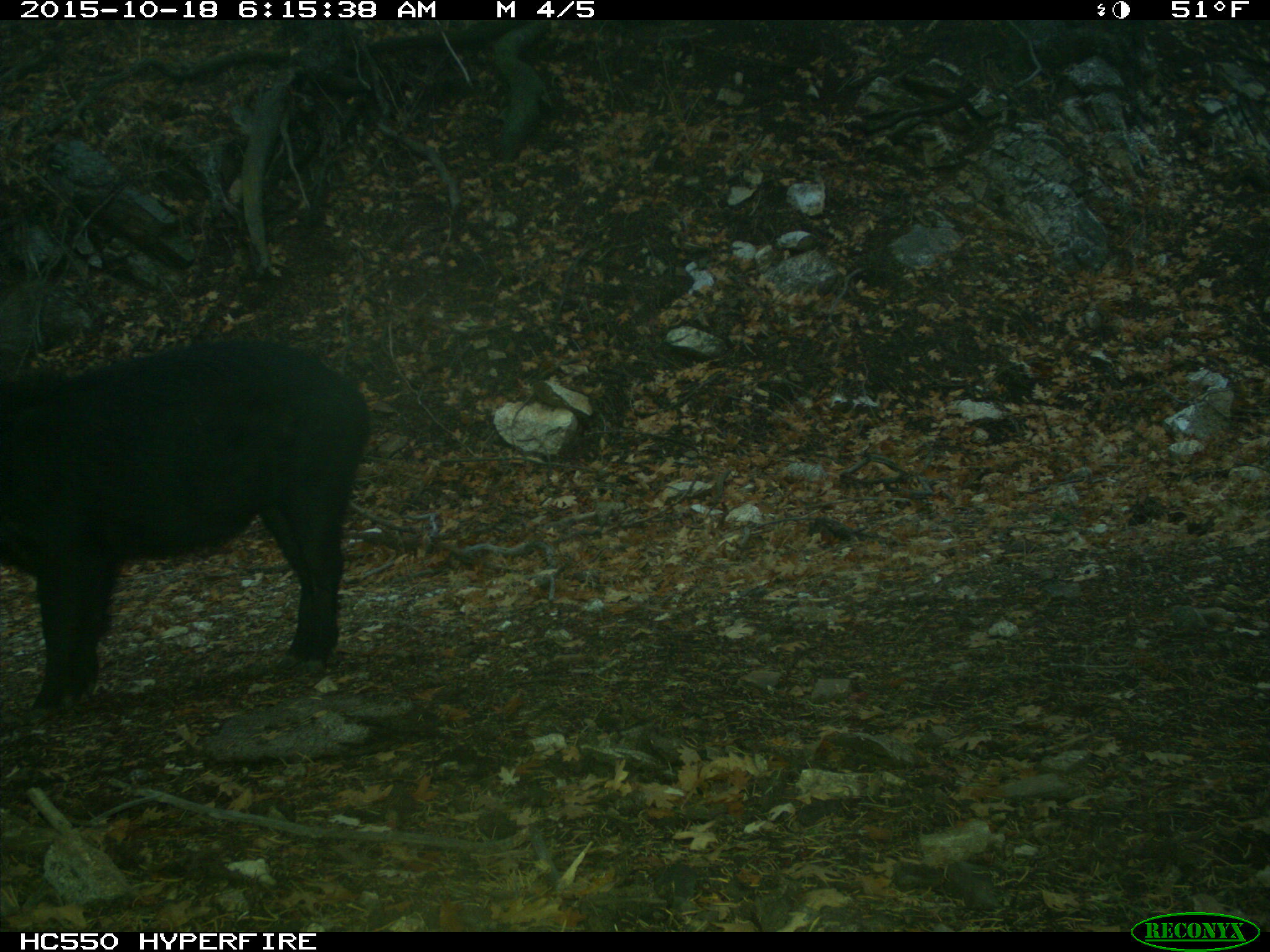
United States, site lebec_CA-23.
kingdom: Animalia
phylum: Chordata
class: Mammalia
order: Artiodactyla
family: Suidae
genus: Sus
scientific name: Sus scrofa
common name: wild boar